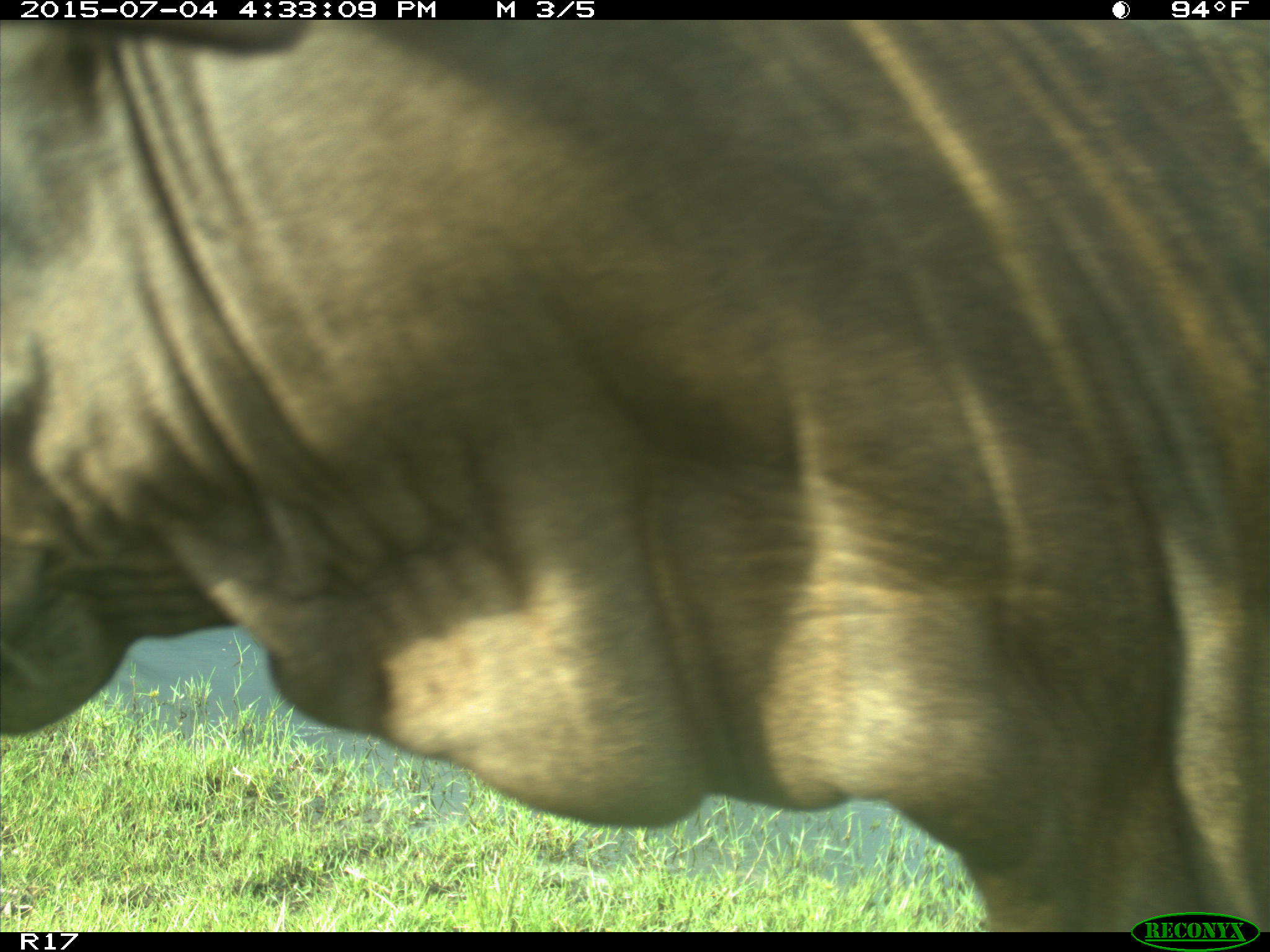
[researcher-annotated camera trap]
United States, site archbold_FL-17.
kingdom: Animalia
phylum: Chordata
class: Mammalia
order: Artiodactyla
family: Bovidae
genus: Bos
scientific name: Bos taurus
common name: domestic cow